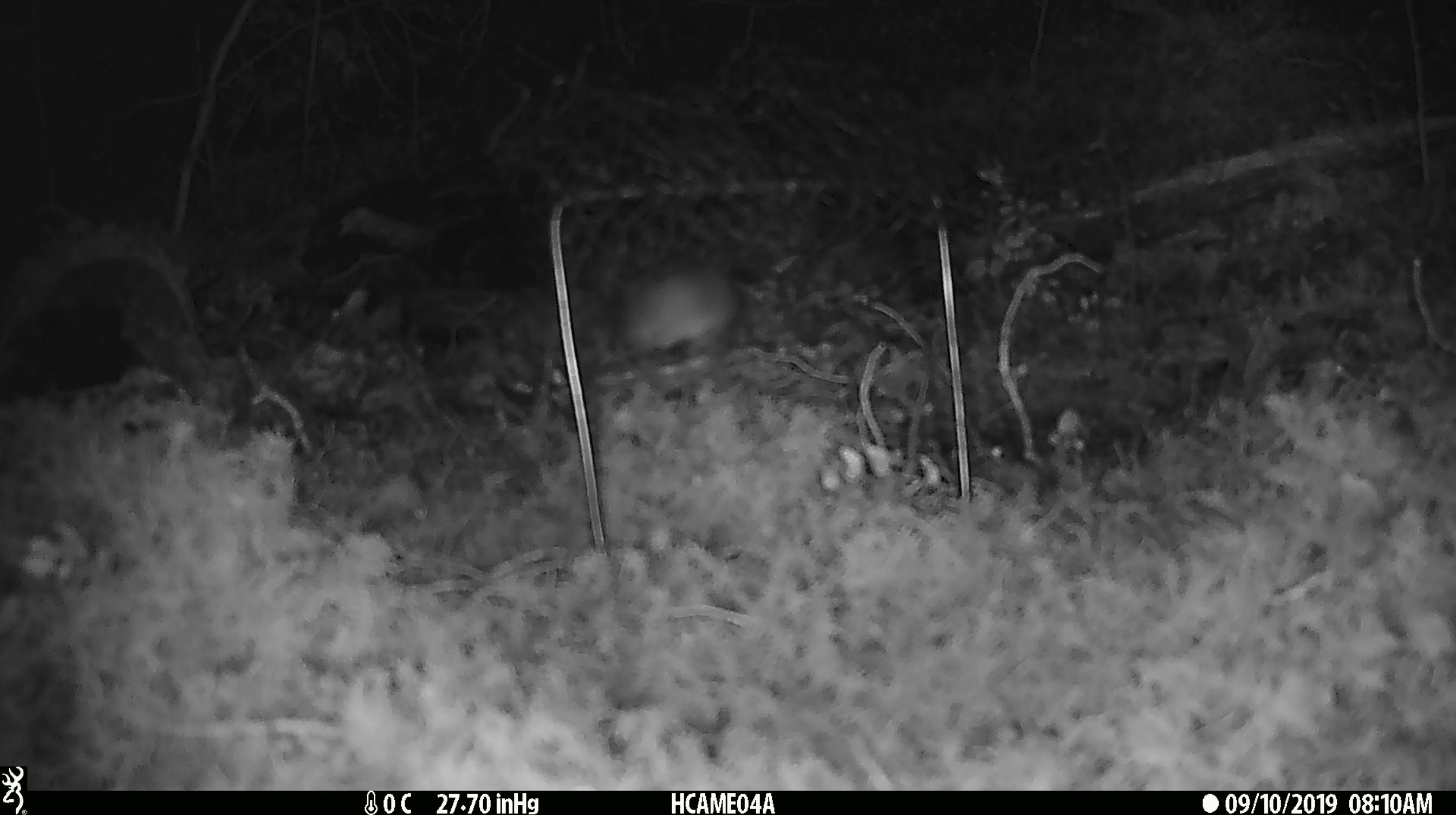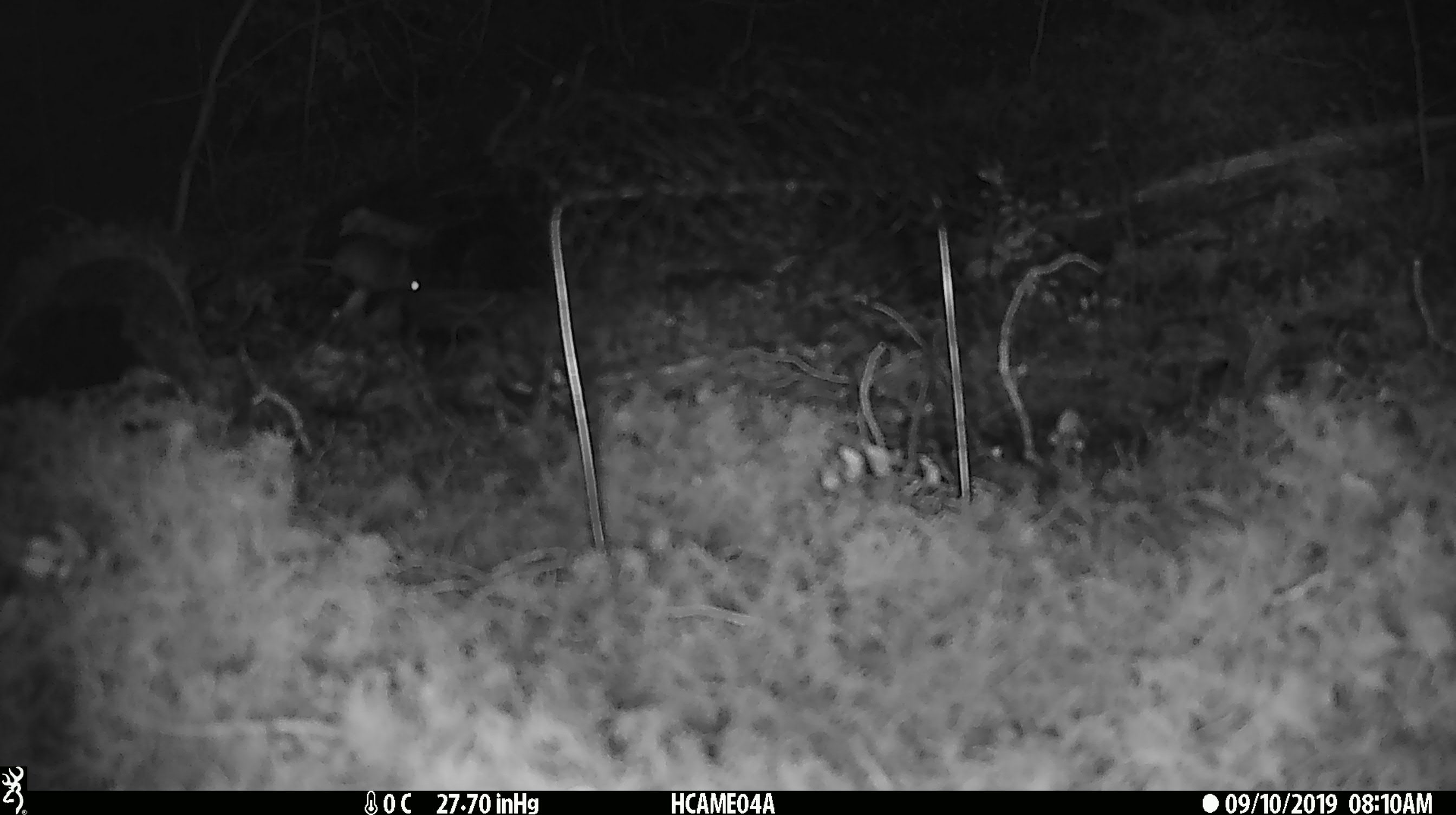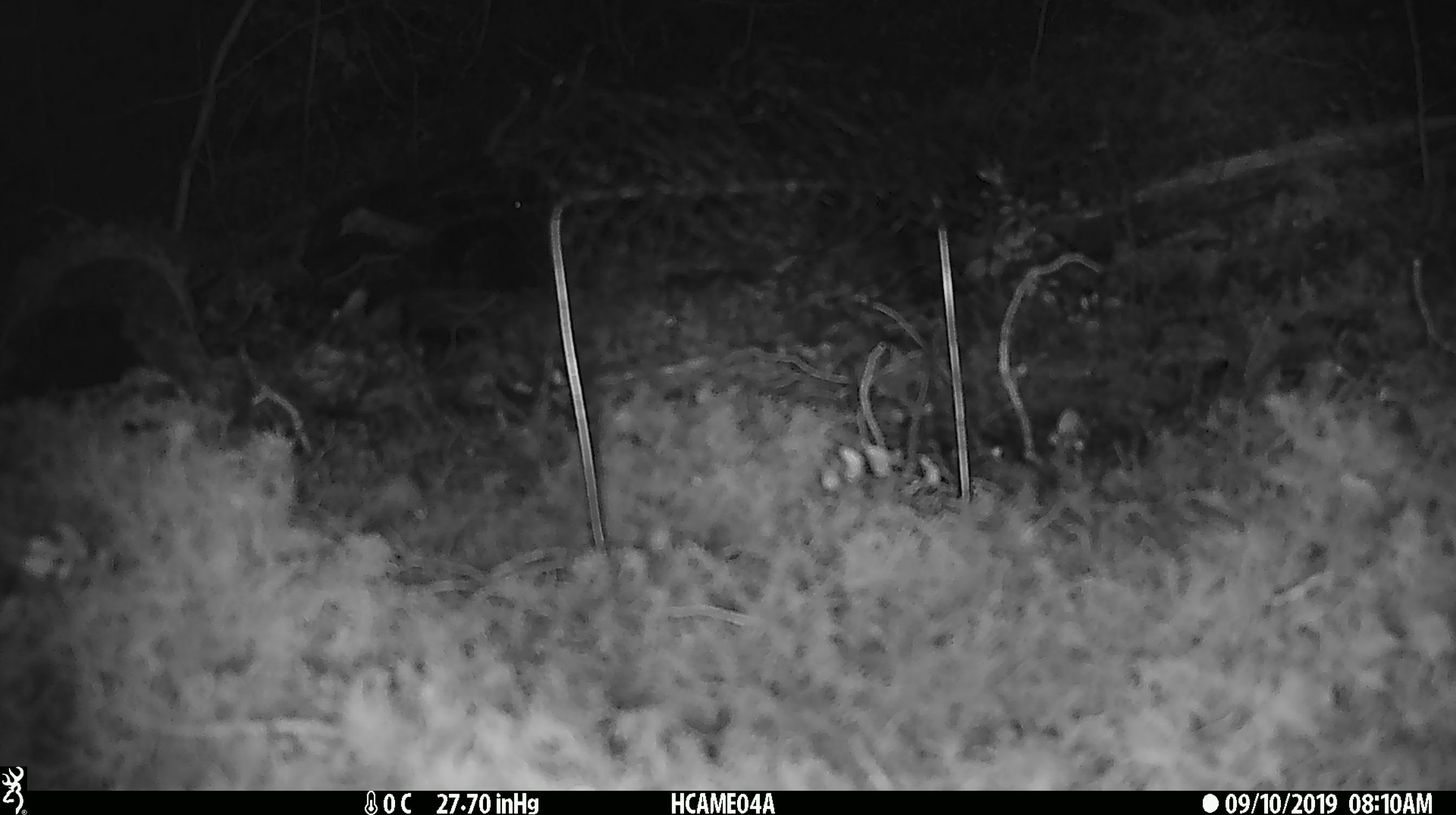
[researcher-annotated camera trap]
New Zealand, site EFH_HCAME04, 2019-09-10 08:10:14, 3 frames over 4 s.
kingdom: Animalia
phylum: Chordata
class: Mammalia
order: Rodentia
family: Muridae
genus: Mus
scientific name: Mus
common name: mouse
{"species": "mouse (Mus)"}